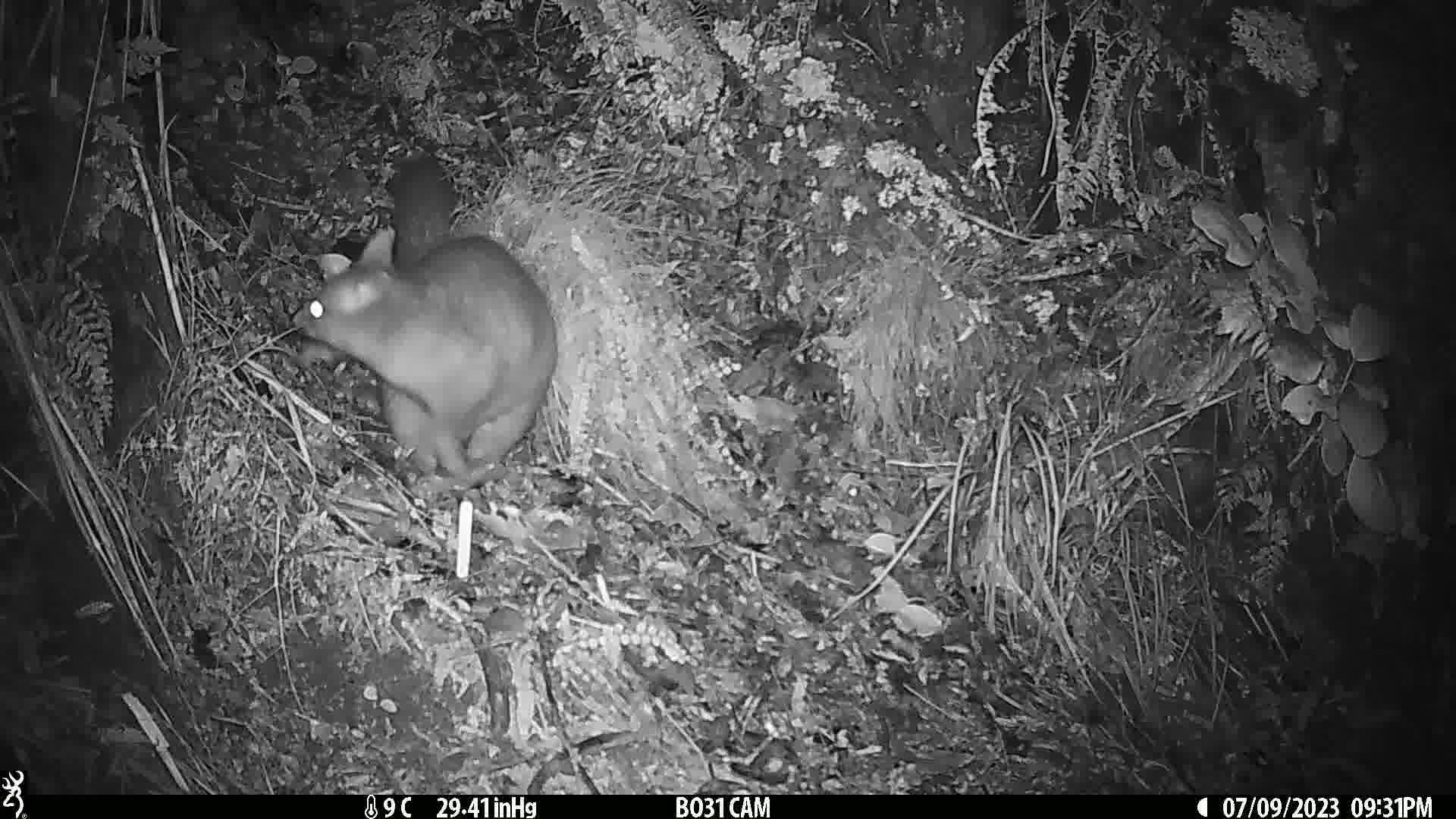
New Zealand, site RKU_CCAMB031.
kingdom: Animalia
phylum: Chordata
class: Mammalia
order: Diprotodontia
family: Phalangeridae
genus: Trichosurus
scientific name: Trichosurus vulpecula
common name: common brushtail possum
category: possum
Possum (common brushtail possum) (Trichosurus vulpecula).